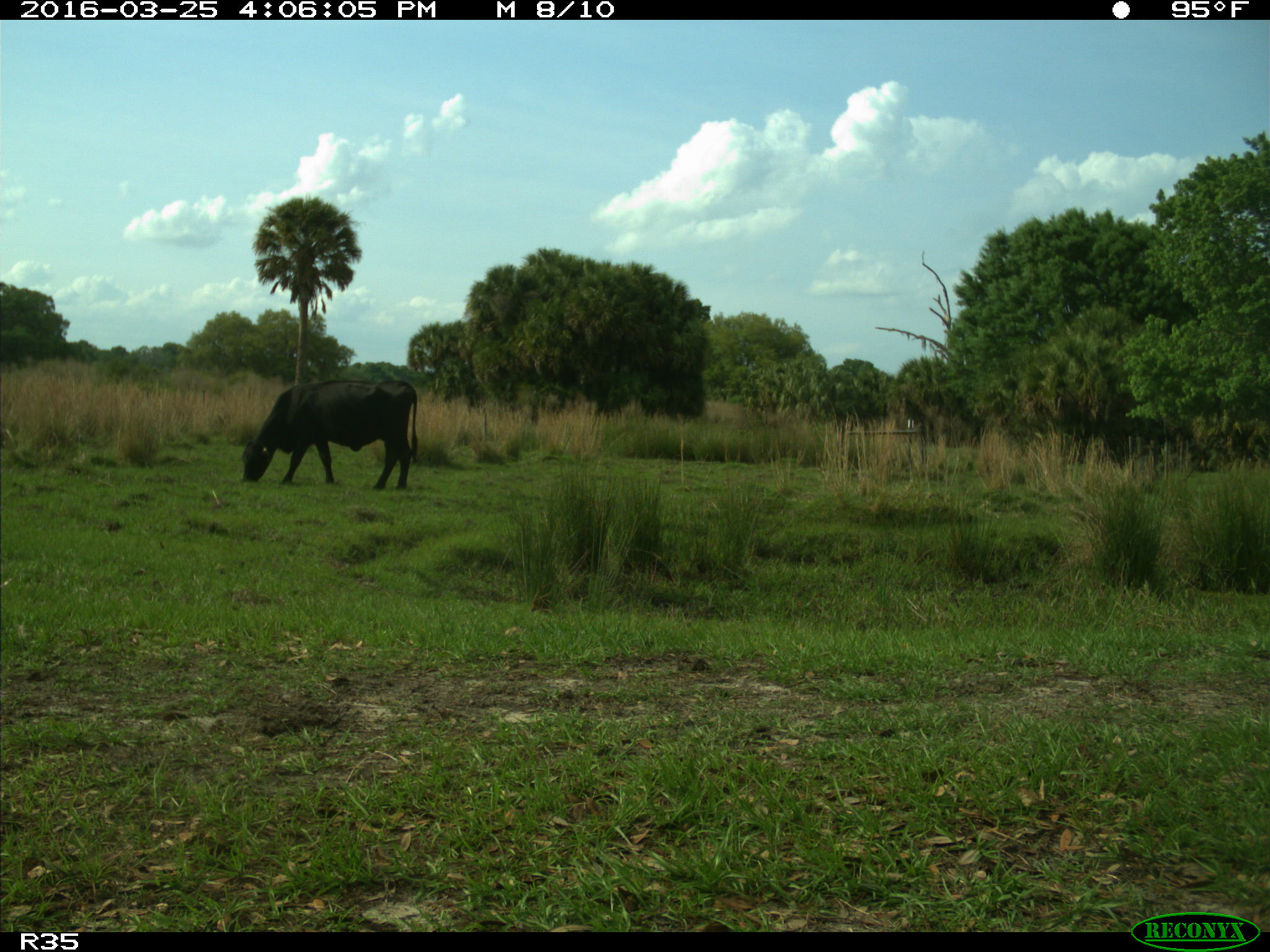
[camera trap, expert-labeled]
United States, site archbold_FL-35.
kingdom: Animalia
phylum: Chordata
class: Mammalia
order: Artiodactyla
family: Bovidae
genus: Bos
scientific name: Bos taurus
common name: domestic cow